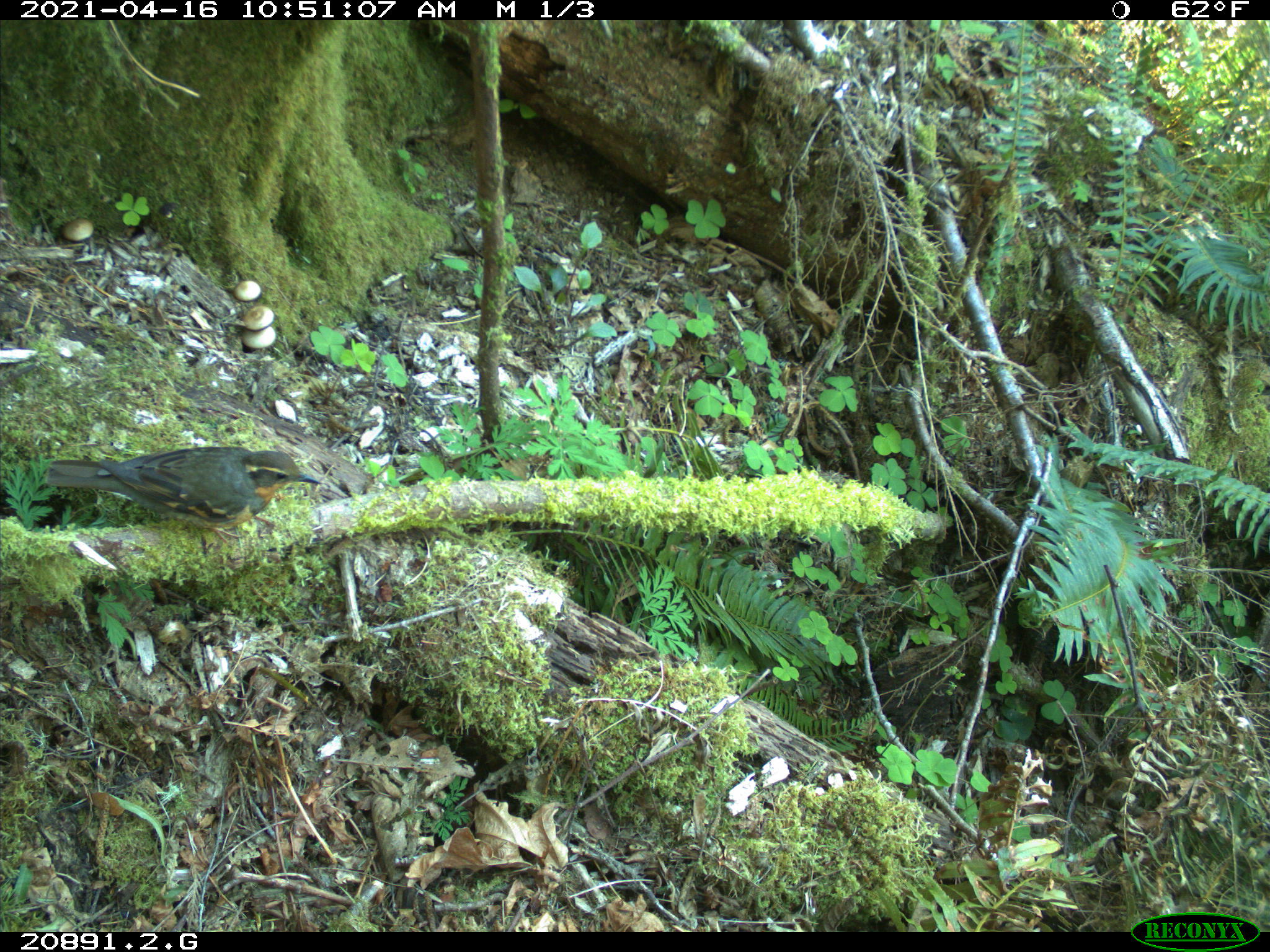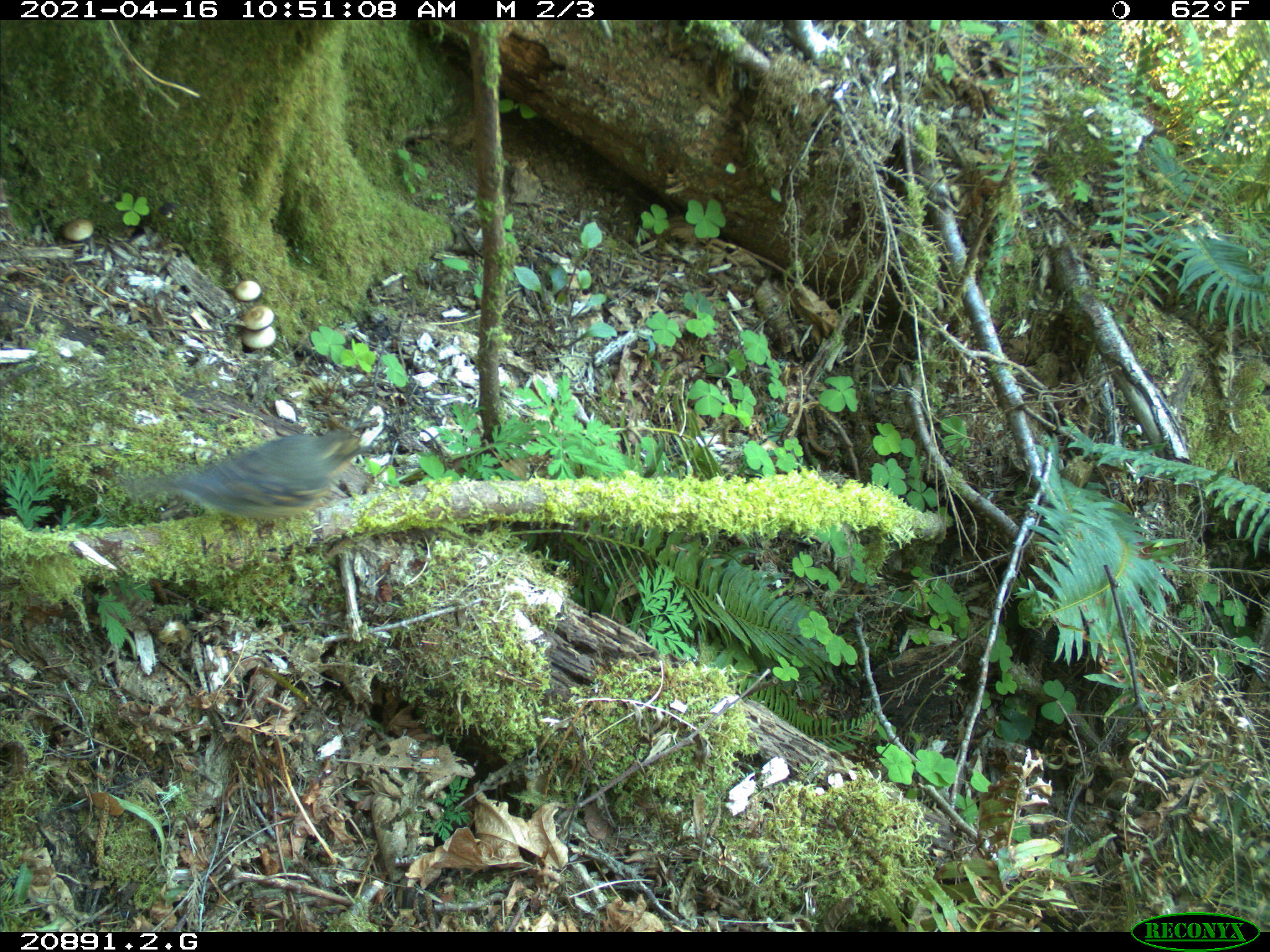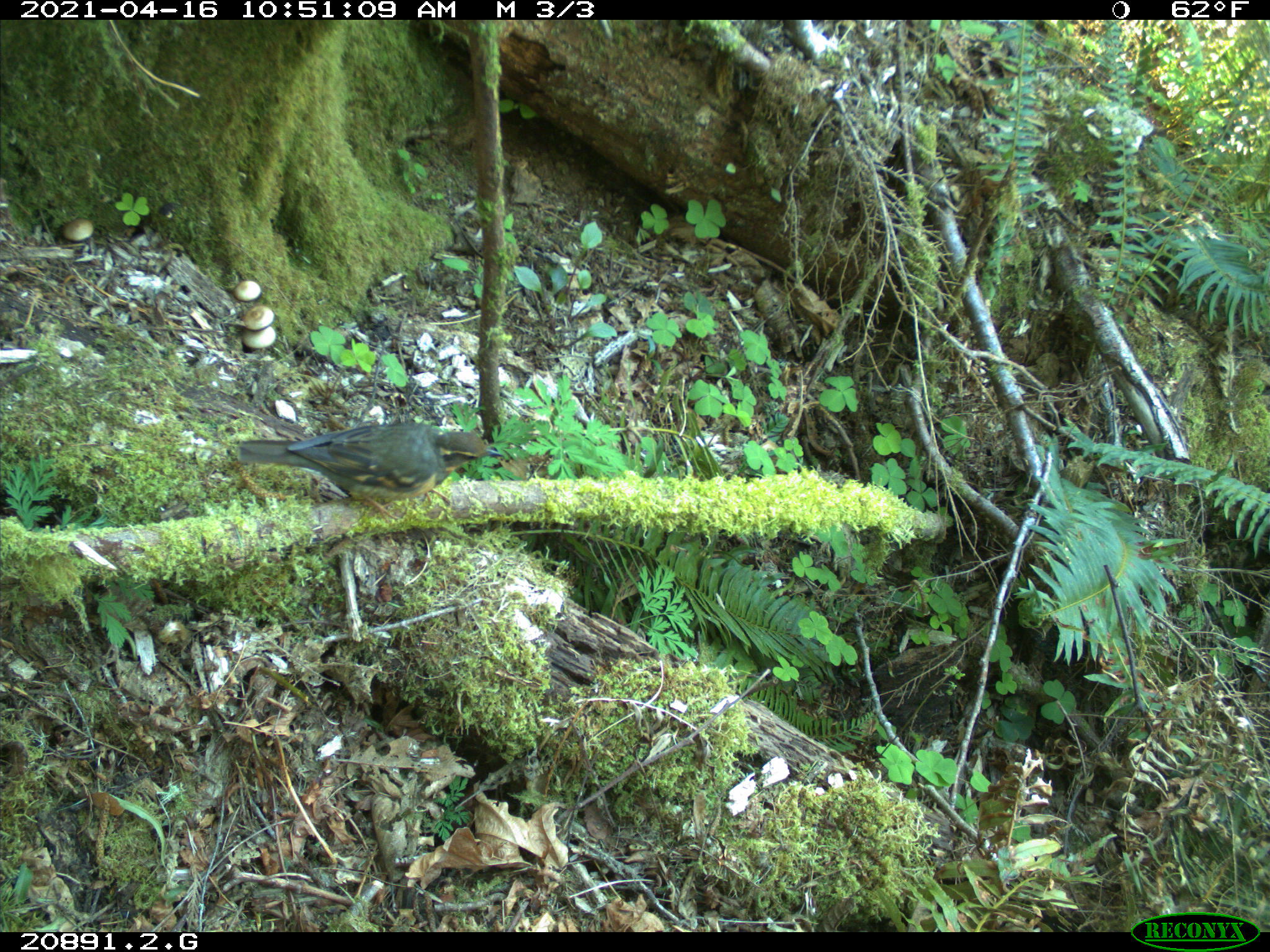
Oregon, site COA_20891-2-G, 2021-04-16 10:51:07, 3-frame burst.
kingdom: Animalia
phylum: Chordata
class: Aves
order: Passeriformes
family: Turdidae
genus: Ixoreus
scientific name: Ixoreus naevius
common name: varied thrush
Varied thrush (Ixoreus naevius).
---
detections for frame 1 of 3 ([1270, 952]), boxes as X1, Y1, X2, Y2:
varied thrush: 42, 444, 326, 546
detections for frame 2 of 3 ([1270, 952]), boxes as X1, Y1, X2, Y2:
varied thrush: 119, 410, 383, 552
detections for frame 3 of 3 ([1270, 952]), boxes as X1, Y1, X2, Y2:
varied thrush: 232, 410, 510, 516